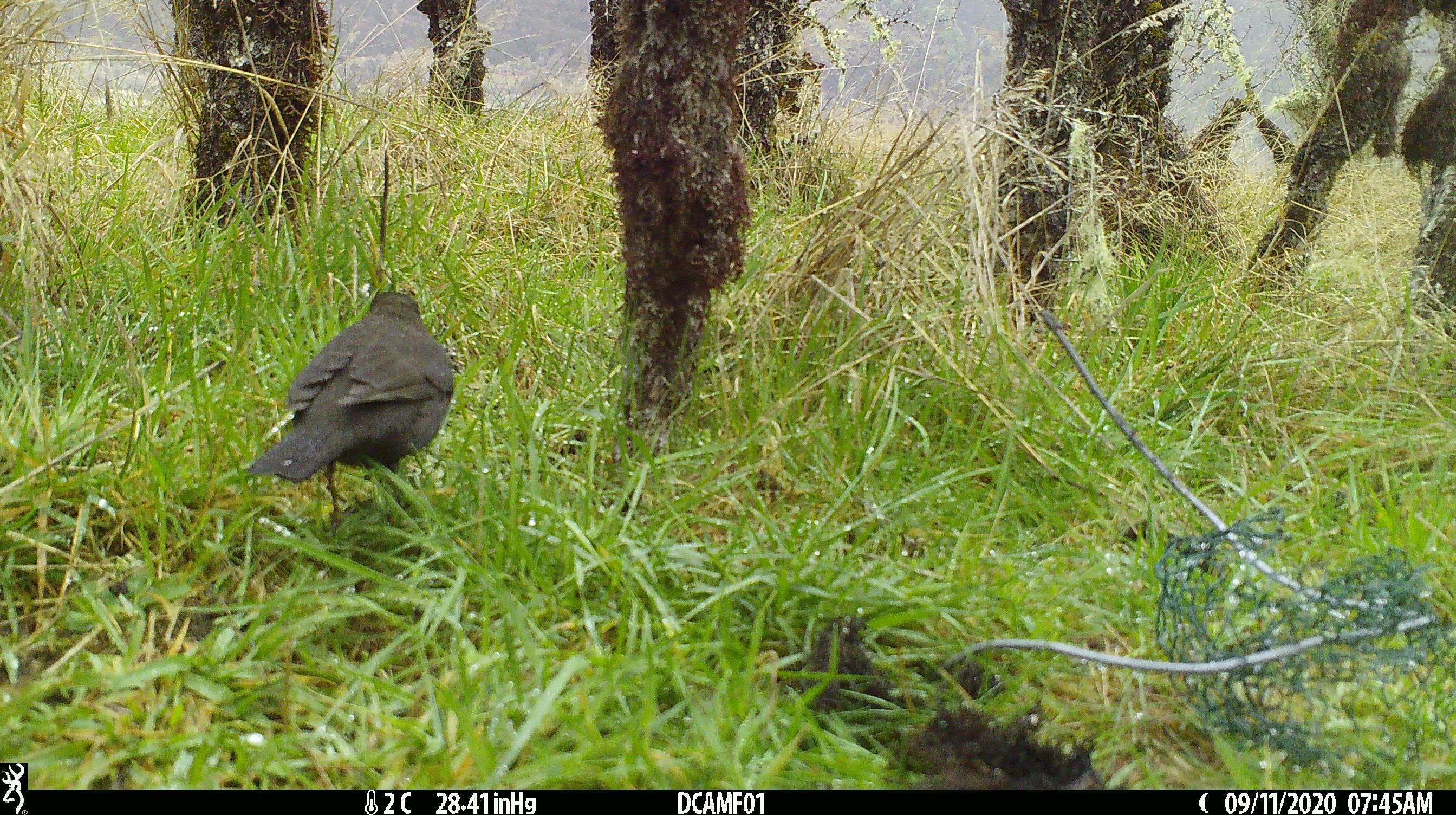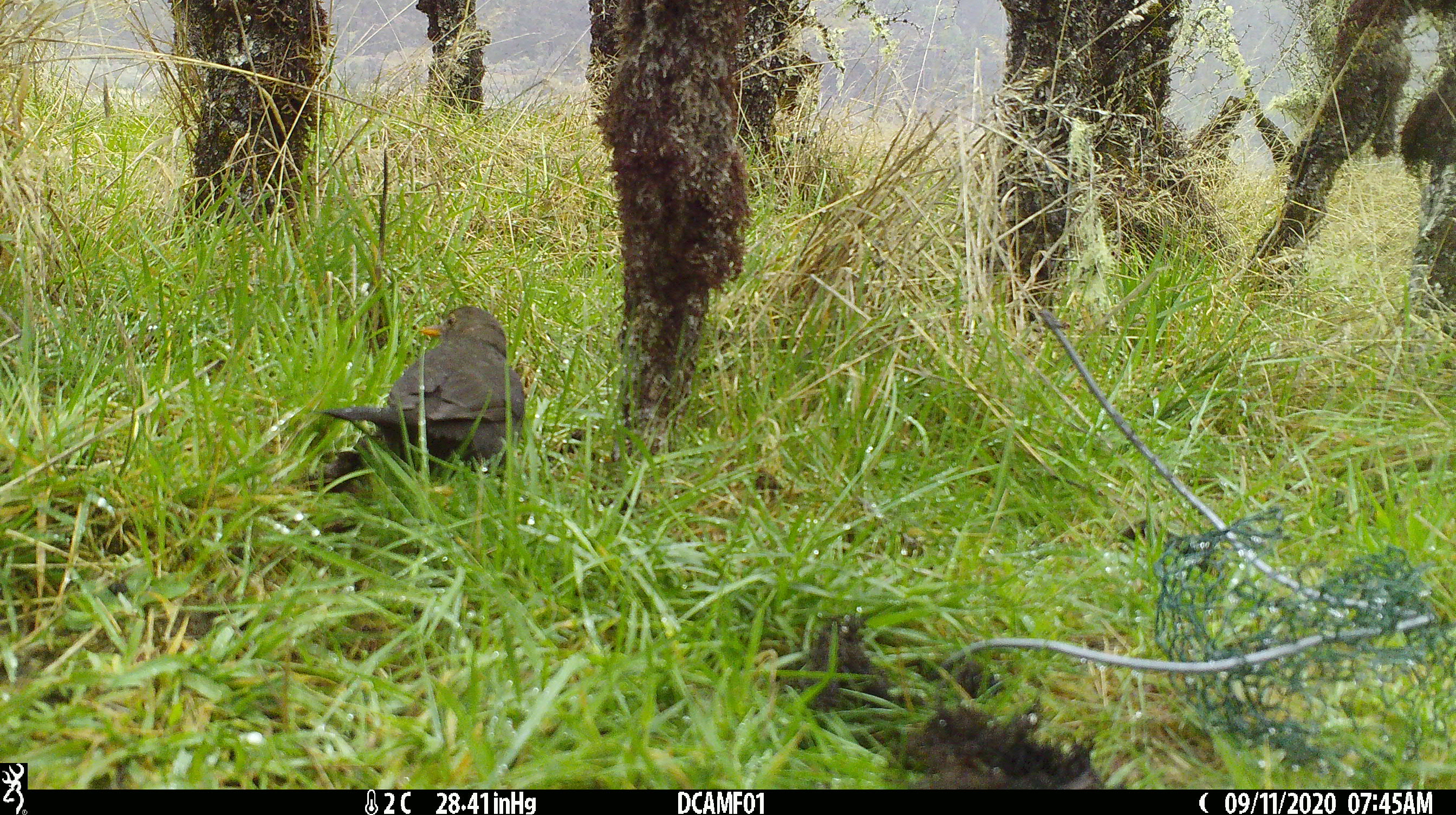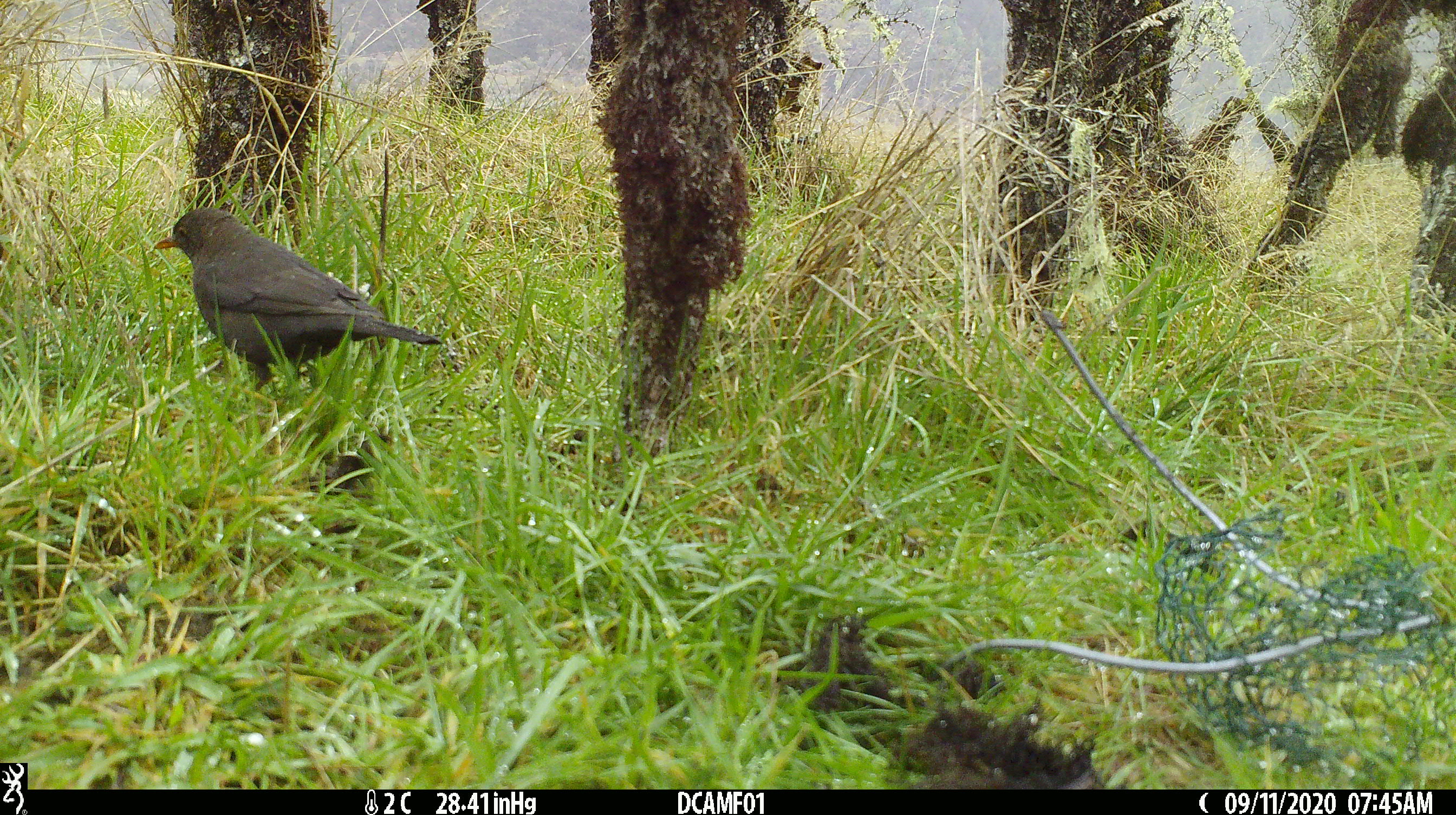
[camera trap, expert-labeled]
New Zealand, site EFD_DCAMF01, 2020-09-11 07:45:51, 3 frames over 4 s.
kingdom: Animalia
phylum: Chordata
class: Aves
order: Passeriformes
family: Turdidae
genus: Turdus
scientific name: Turdus merula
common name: eurasian blackbird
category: blackbird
Blackbird (eurasian blackbird) (Turdus merula).